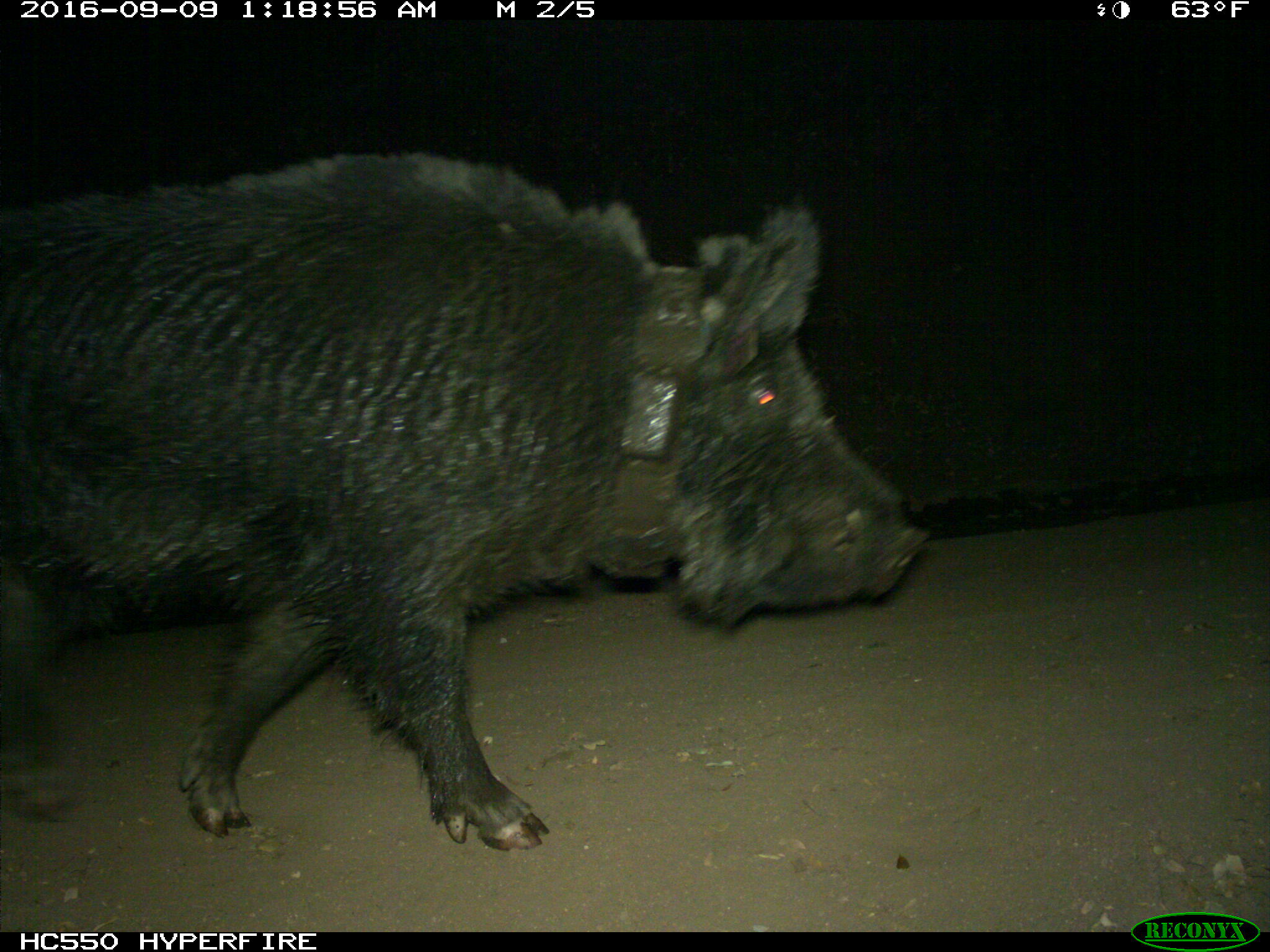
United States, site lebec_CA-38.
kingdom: Animalia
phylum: Chordata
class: Mammalia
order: Artiodactyla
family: Suidae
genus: Sus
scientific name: Sus scrofa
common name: wild boar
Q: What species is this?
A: Sus scrofa (wild boar).